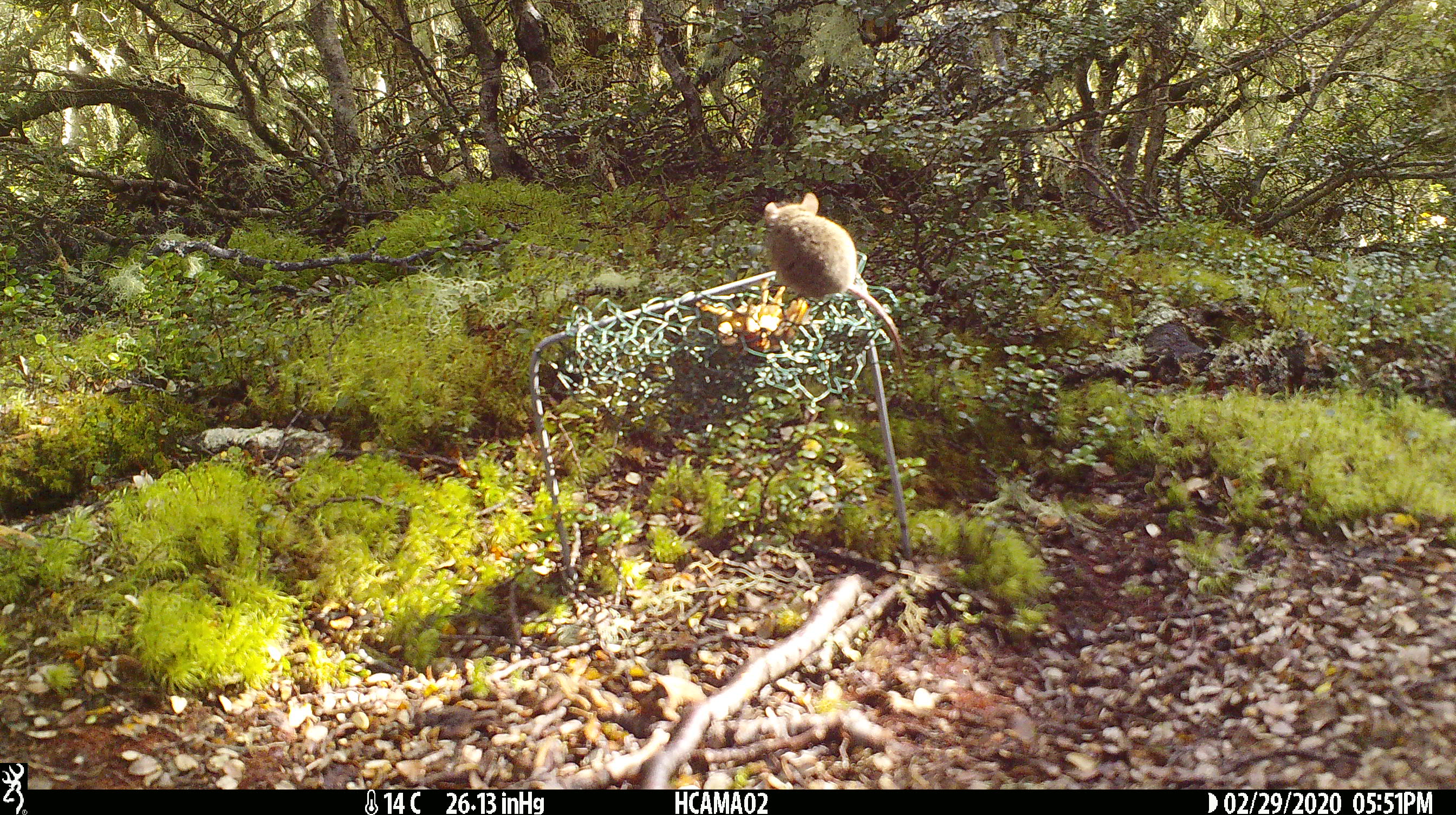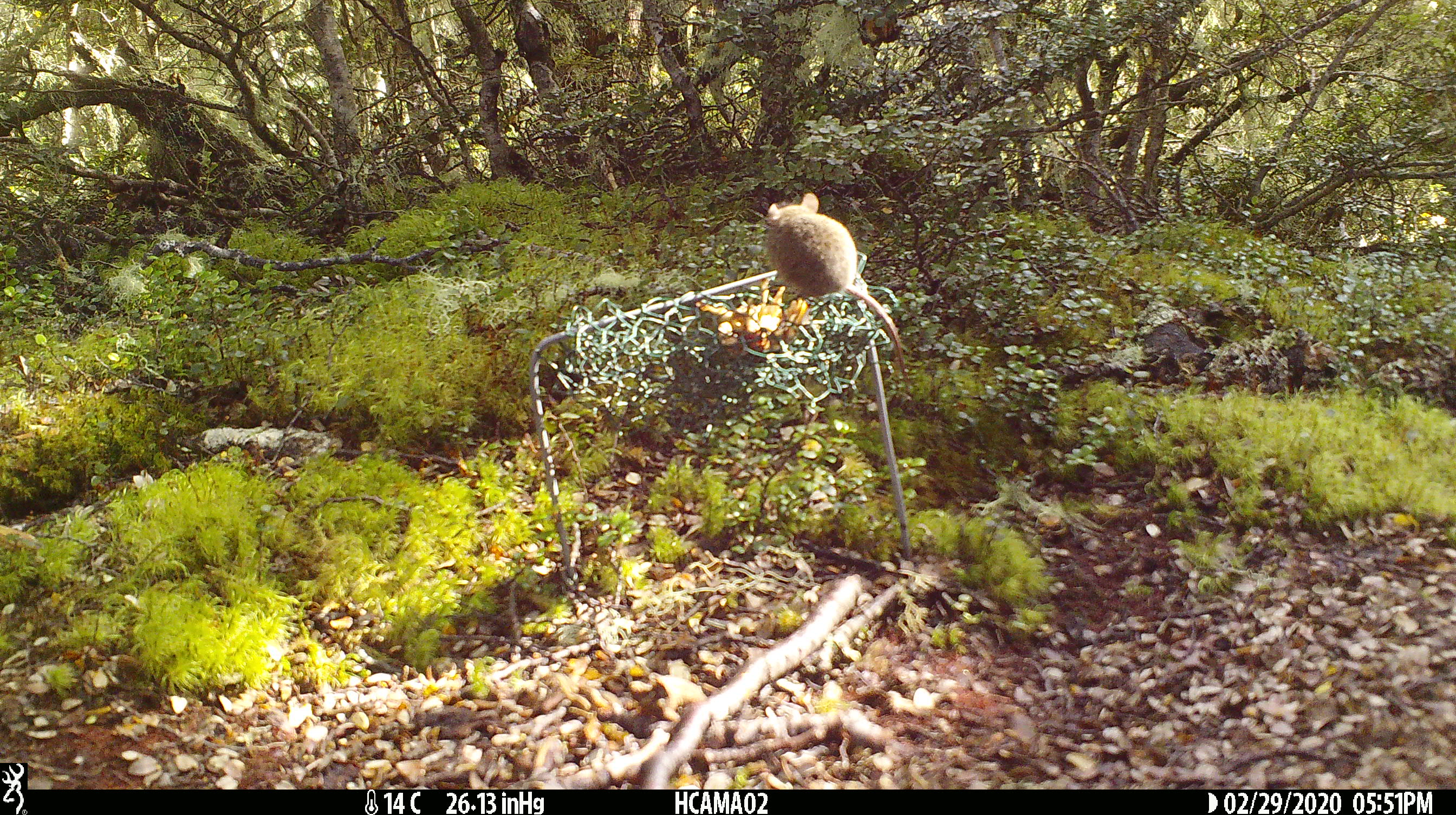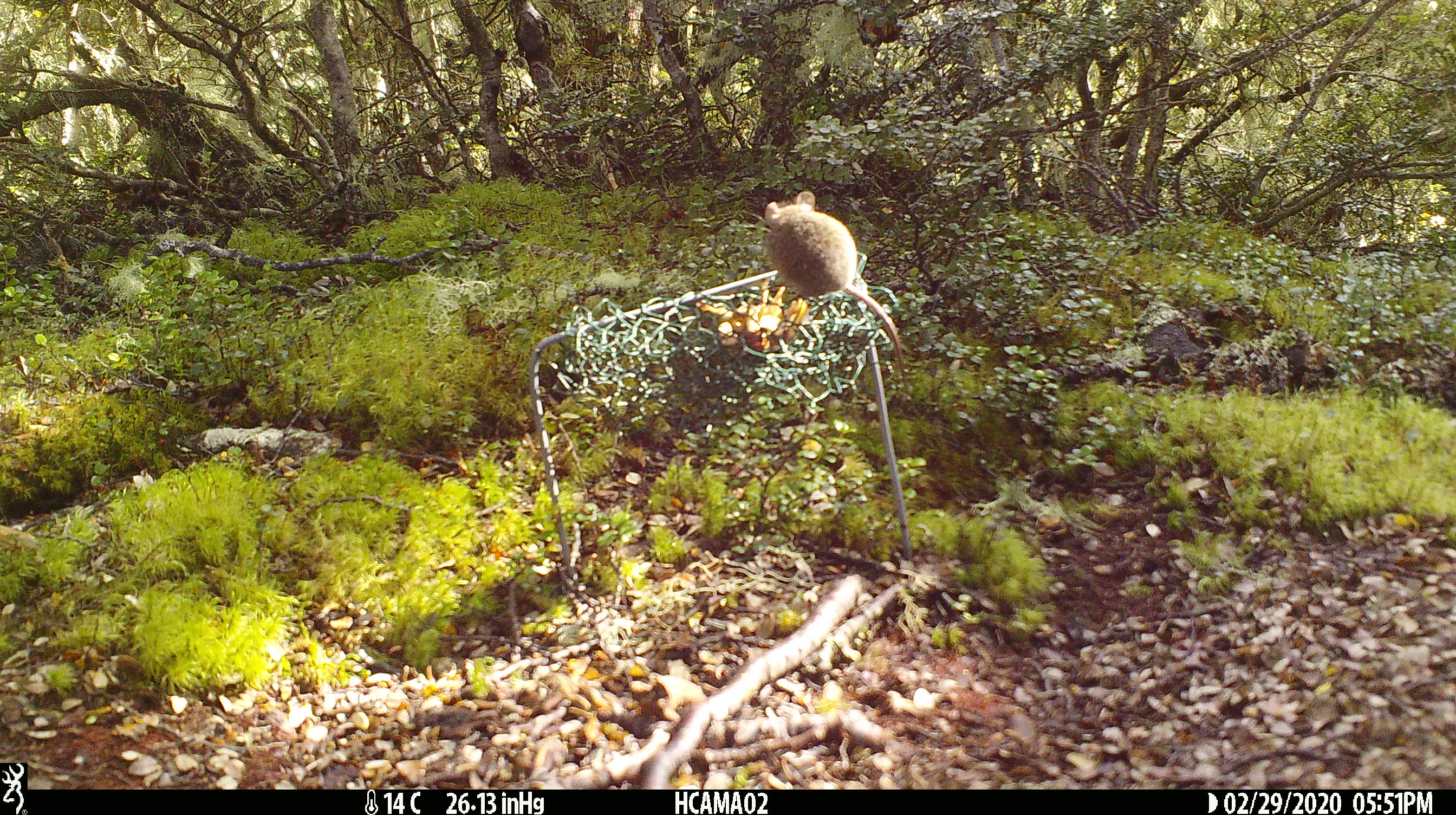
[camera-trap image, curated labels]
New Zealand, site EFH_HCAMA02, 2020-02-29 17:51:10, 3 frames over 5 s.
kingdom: Animalia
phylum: Chordata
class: Mammalia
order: Rodentia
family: Muridae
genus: Mus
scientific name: Mus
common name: mouse